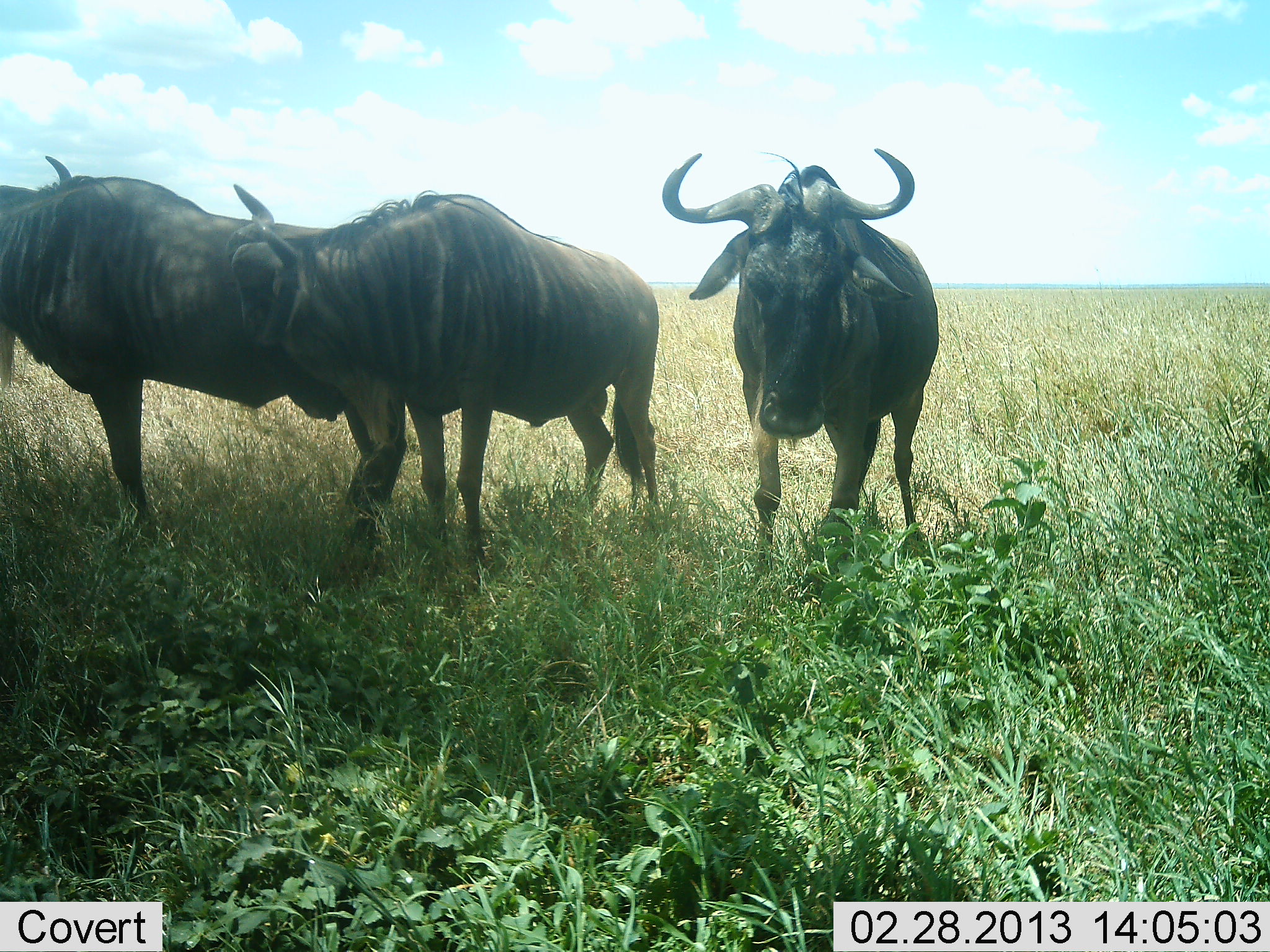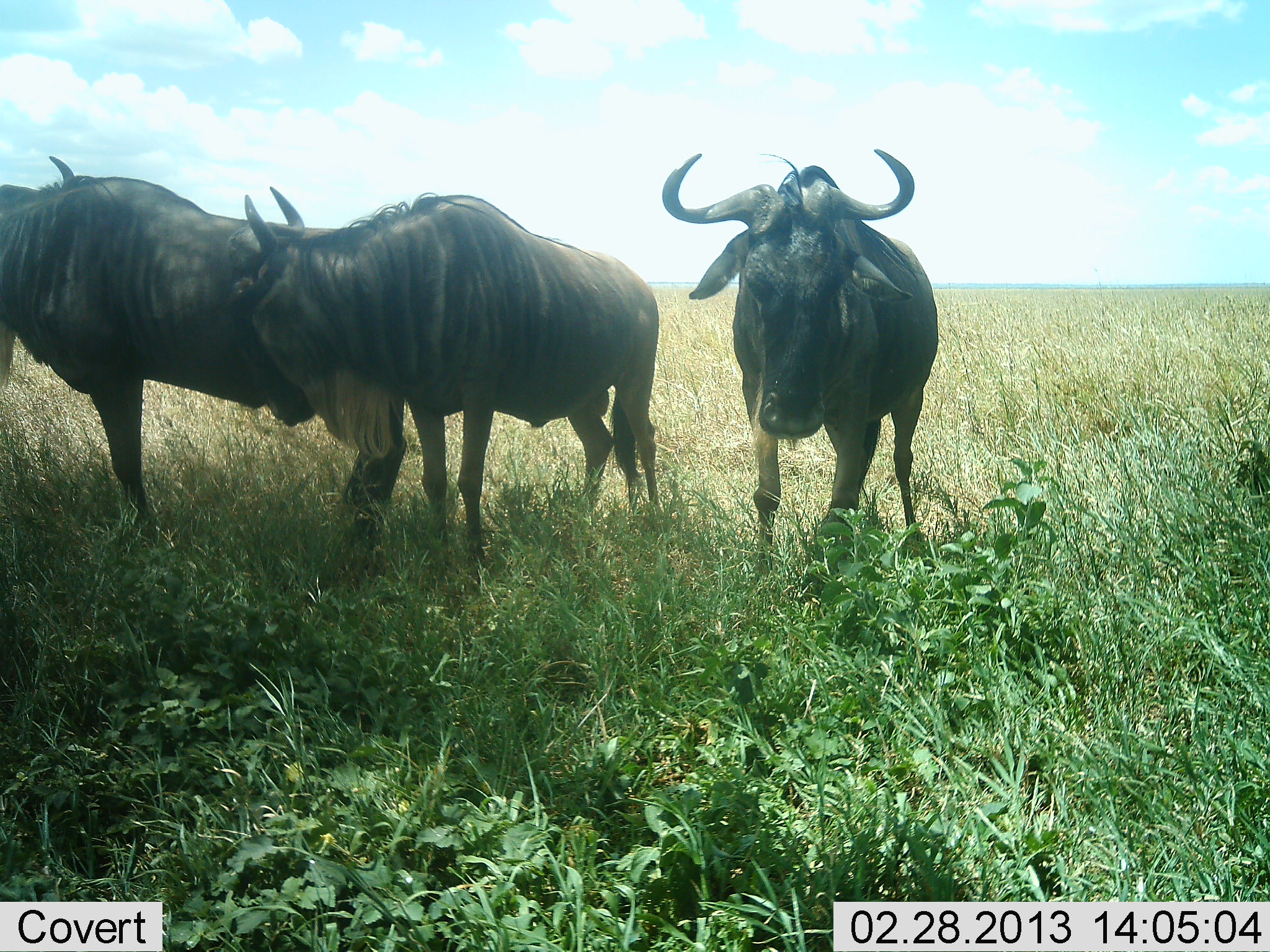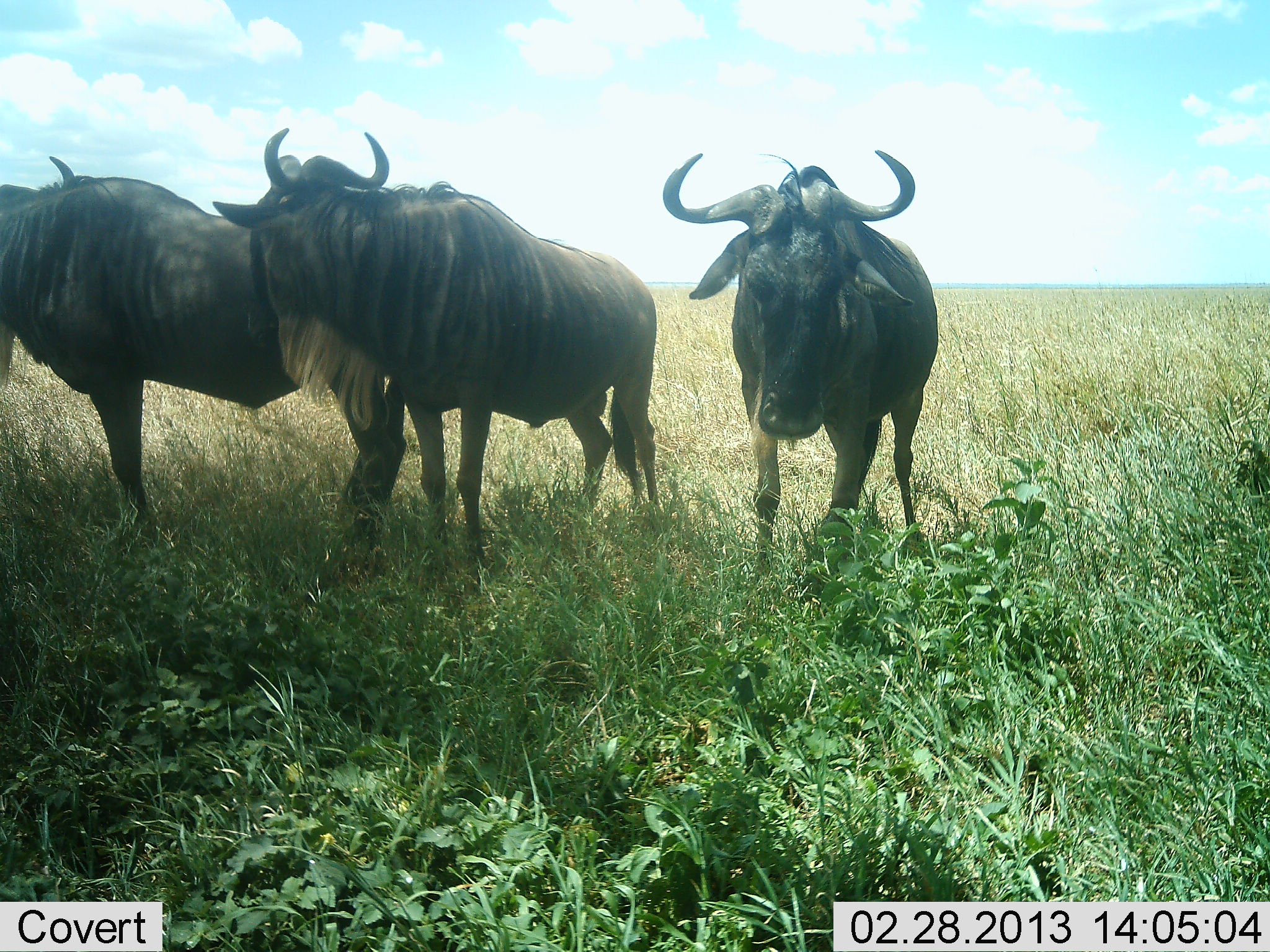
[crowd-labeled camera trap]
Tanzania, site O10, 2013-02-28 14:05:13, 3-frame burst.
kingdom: Animalia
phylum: Chordata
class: Mammalia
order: Artiodactyla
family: Bovidae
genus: Connochaetes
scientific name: Connochaetes taurinus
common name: blue wildebeest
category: wildebeest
Wildebeest (blue wildebeest) (Connochaetes taurinus), count 3. Behavior (volunteer vote fractions): standing 91%, resting 0%, moving 5%, interacting 23%. Young present (vote fraction): 0%. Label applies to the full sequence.